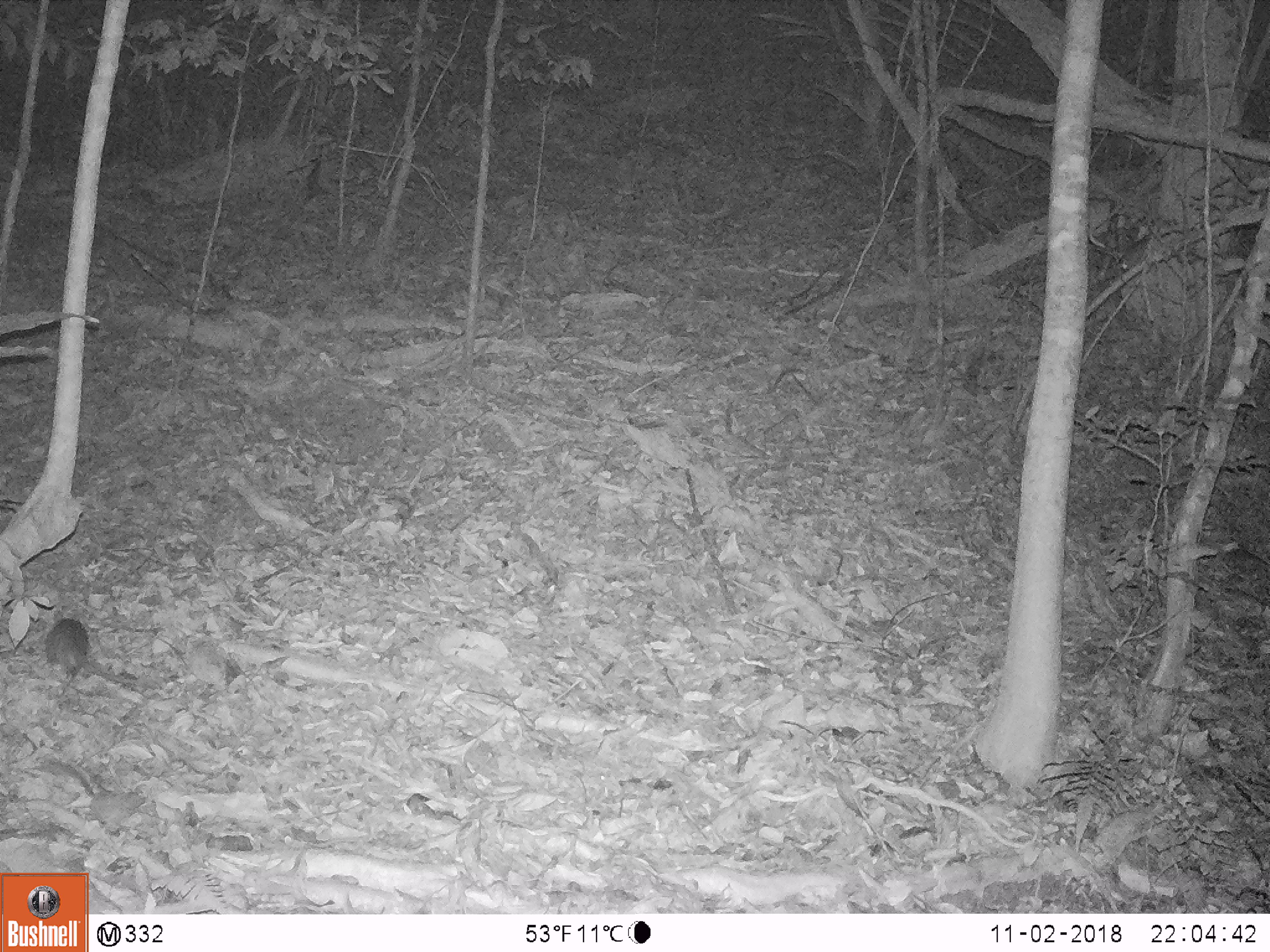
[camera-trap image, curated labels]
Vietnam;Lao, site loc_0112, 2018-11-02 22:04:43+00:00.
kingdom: Animalia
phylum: Chordata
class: Mammalia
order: Rodentia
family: Muridae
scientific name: Muridae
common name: old-world mice and rats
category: unidentified murid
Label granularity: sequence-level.